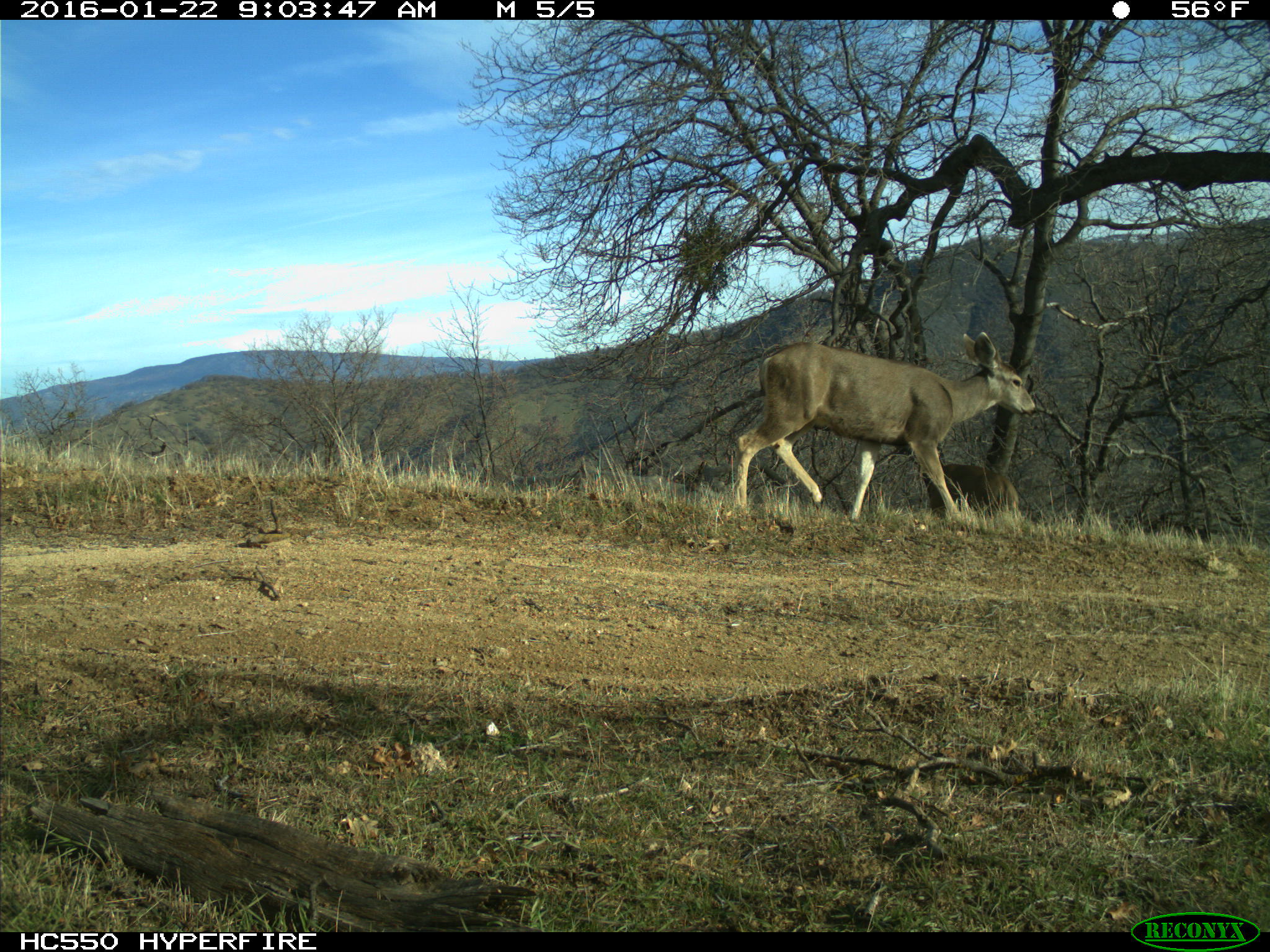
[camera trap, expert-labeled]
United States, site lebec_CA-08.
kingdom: Animalia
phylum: Chordata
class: Mammalia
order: Artiodactyla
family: Cervidae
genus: Odocoileus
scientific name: Odocoileus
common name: deer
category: unidentified deer